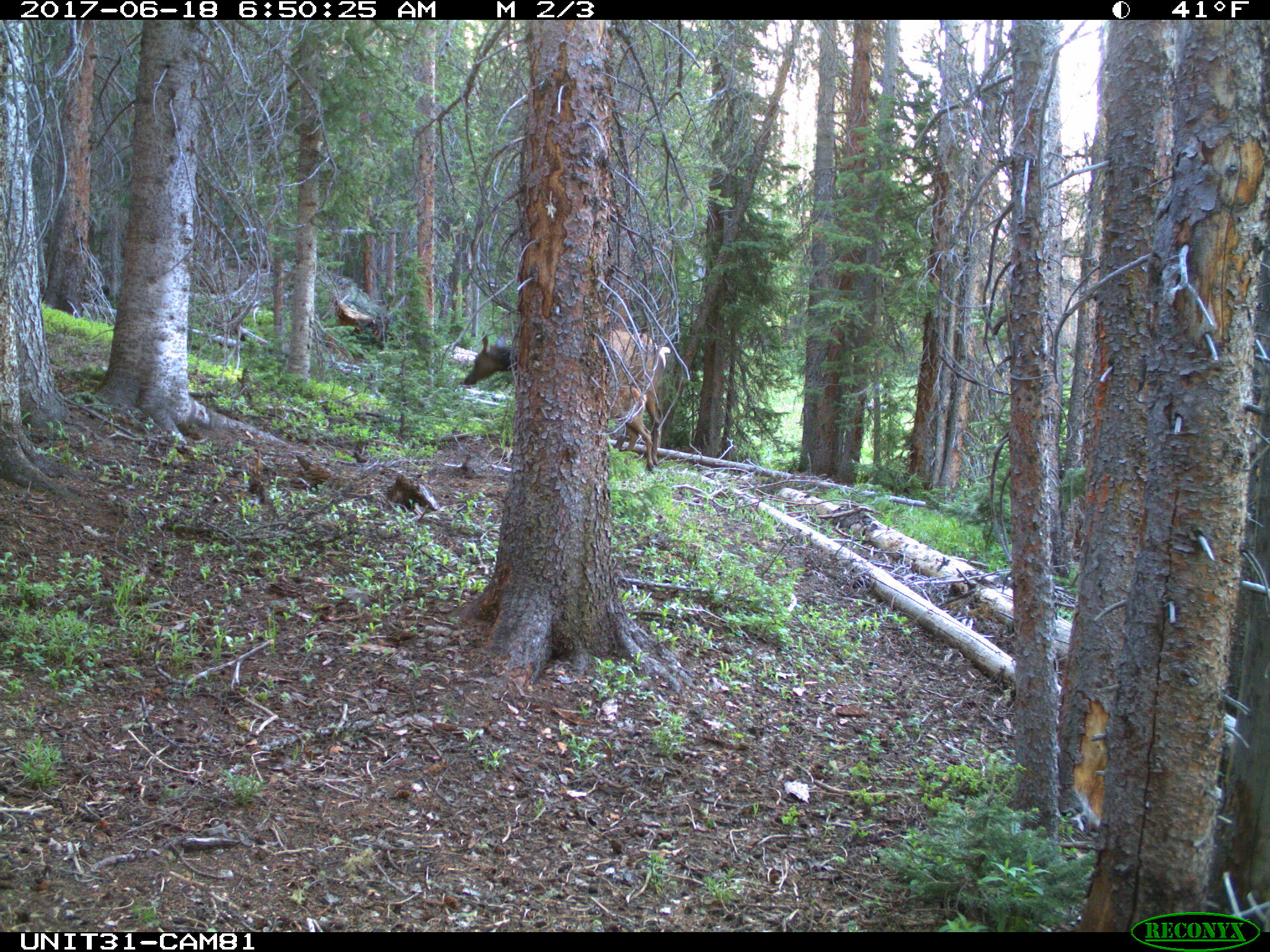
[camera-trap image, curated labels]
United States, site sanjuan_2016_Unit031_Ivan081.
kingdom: Animalia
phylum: Chordata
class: Mammalia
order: Artiodactyla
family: Cervidae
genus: Cervus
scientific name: Cervus elaphus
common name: red deer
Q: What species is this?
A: Cervus elaphus (red deer).